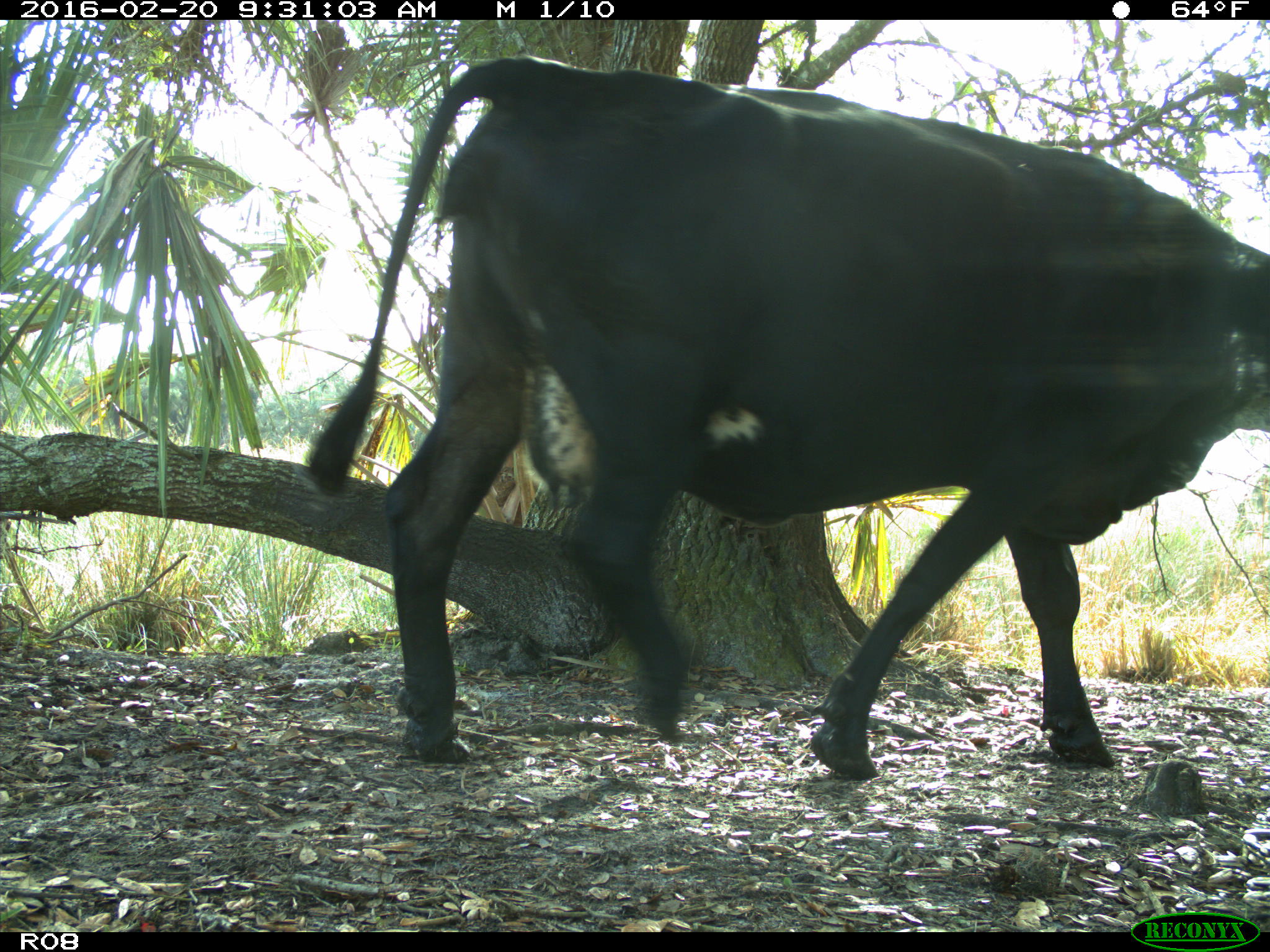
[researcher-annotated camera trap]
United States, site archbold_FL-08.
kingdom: Animalia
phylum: Chordata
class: Mammalia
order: Artiodactyla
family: Bovidae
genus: Bos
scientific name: Bos taurus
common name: domestic cow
Bos taurus (domestic cow).